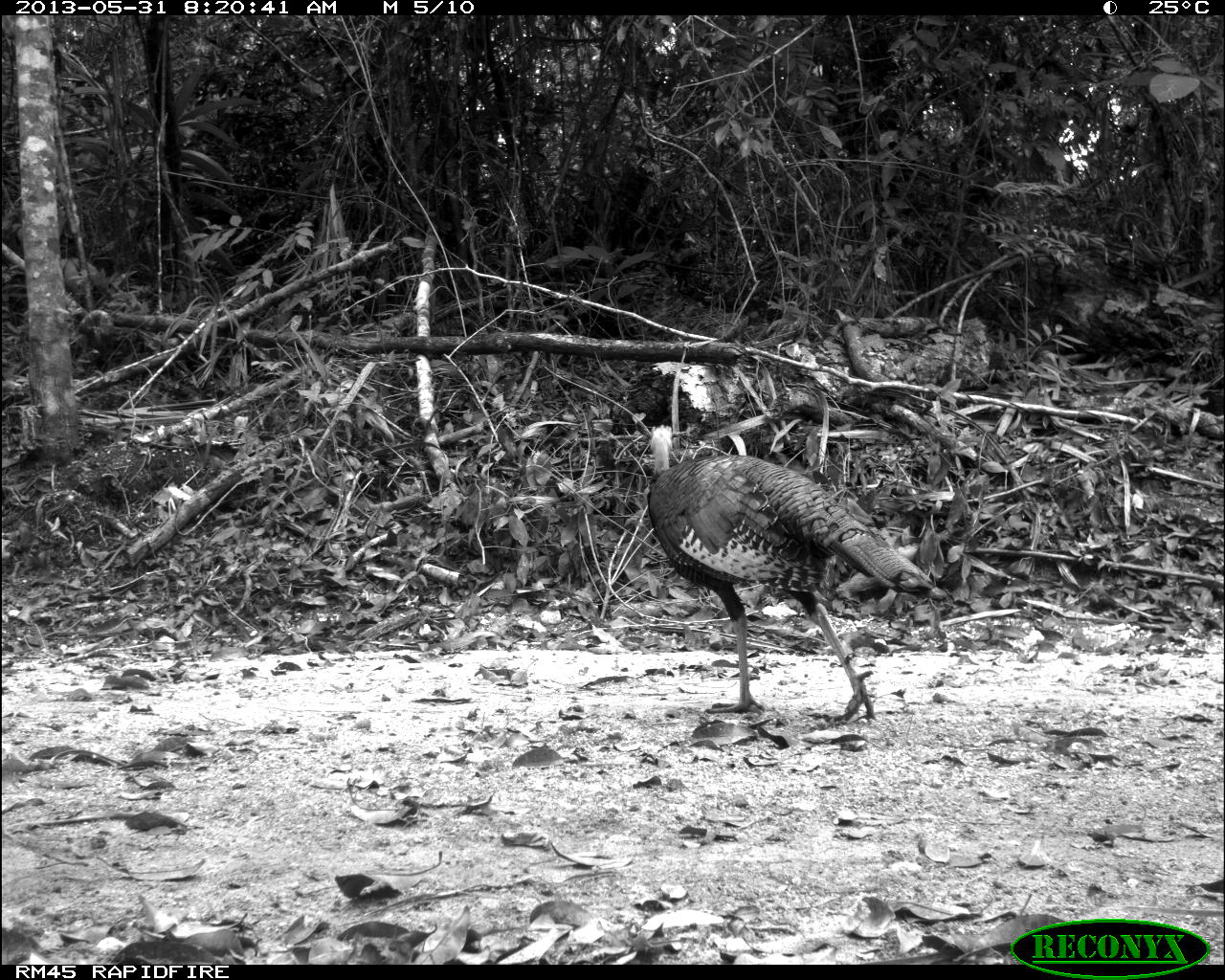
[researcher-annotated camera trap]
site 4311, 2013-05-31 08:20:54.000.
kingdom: Animalia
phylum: Chordata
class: Aves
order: Galliformes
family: Phasianidae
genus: Meleagris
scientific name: Meleagris ocellata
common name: ocellated turkey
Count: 2.